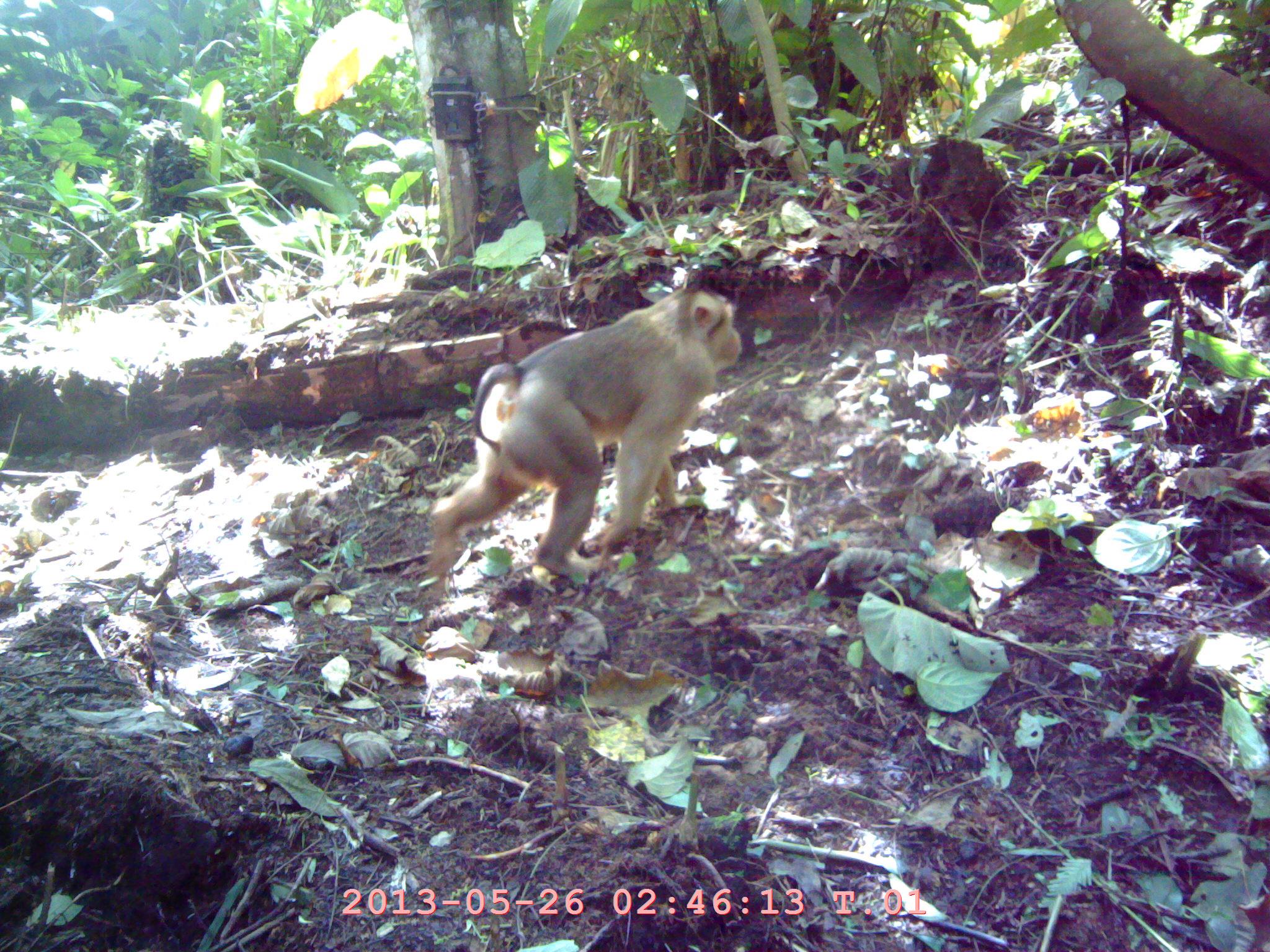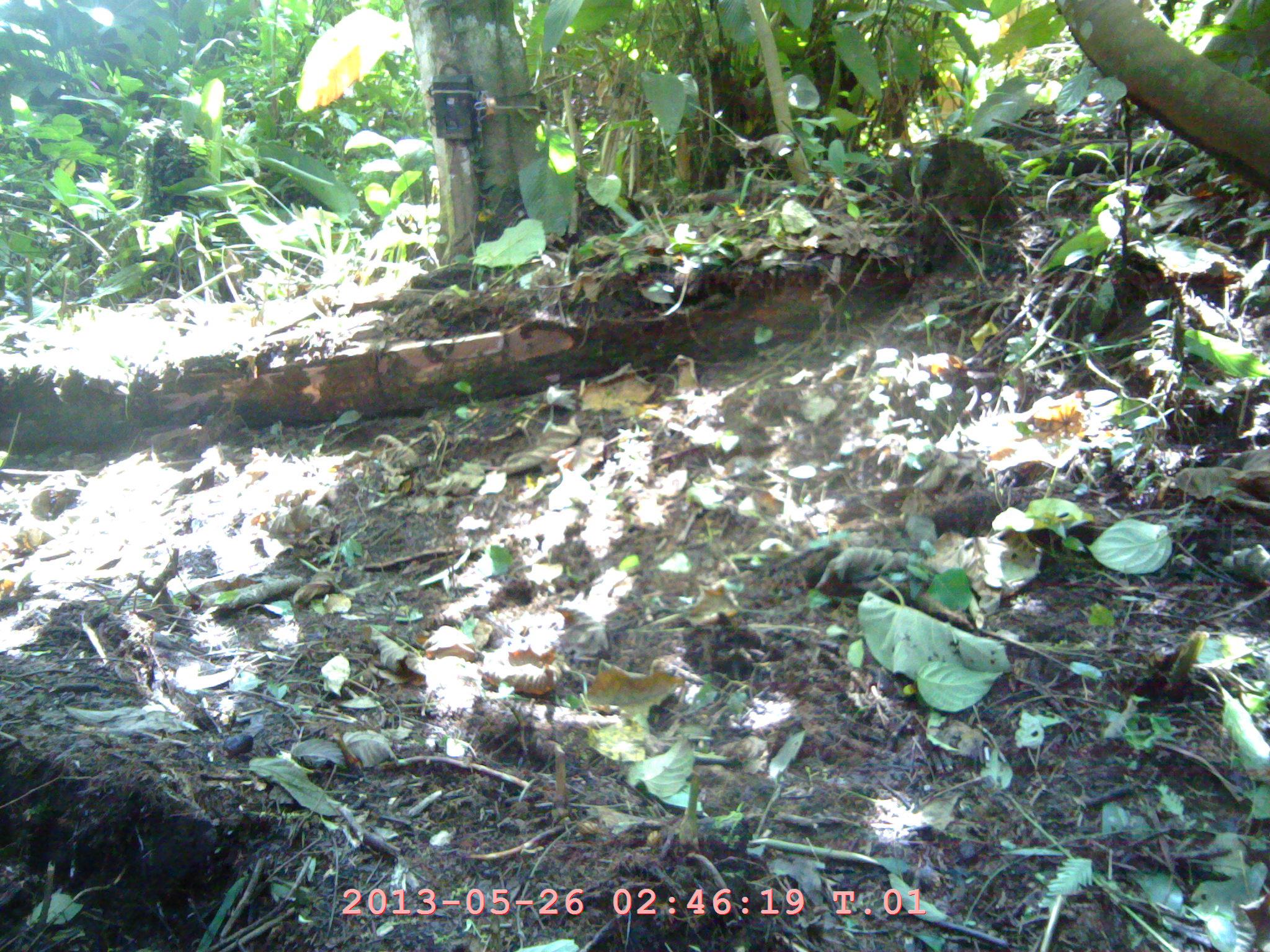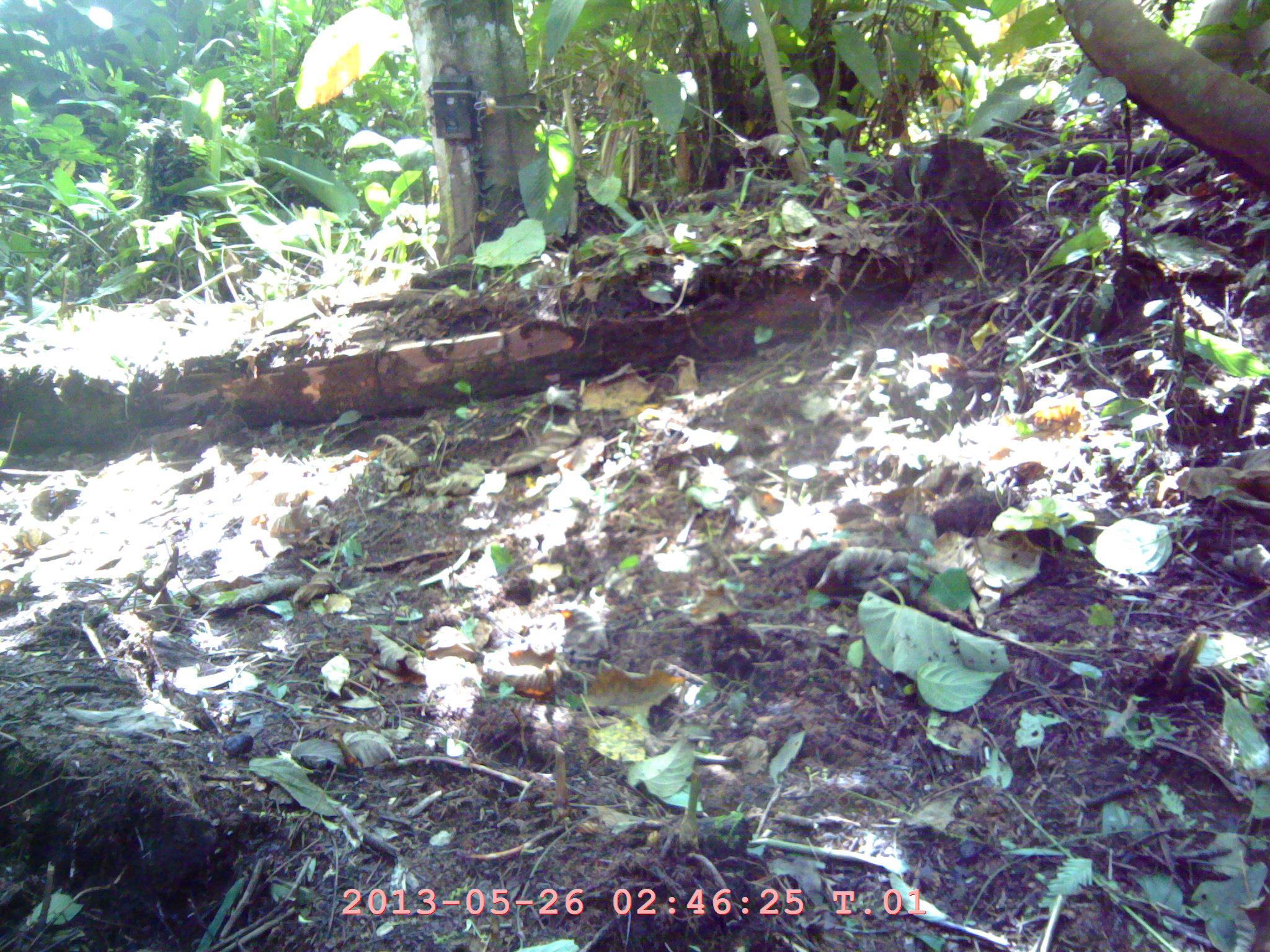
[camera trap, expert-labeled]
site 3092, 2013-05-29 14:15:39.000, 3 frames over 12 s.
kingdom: Animalia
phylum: Chordata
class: Mammalia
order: Primates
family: Cercopithecidae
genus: Macaca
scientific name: Macaca nemestrina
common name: southern pig-tailed macaque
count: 1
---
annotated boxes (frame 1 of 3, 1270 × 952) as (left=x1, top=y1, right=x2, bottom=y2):
macaca nemestrina: (left=424, top=282, right=742, bottom=598)